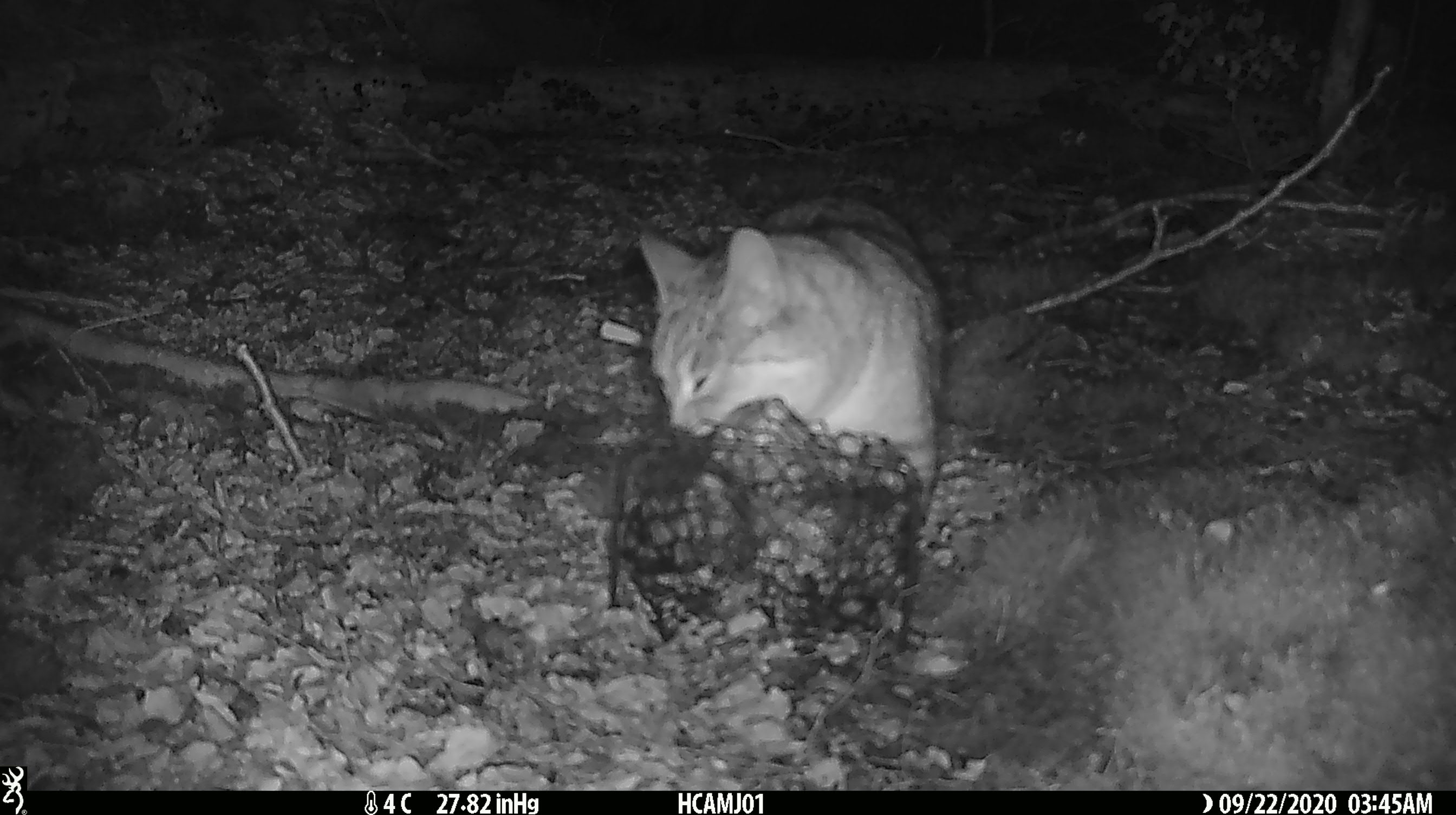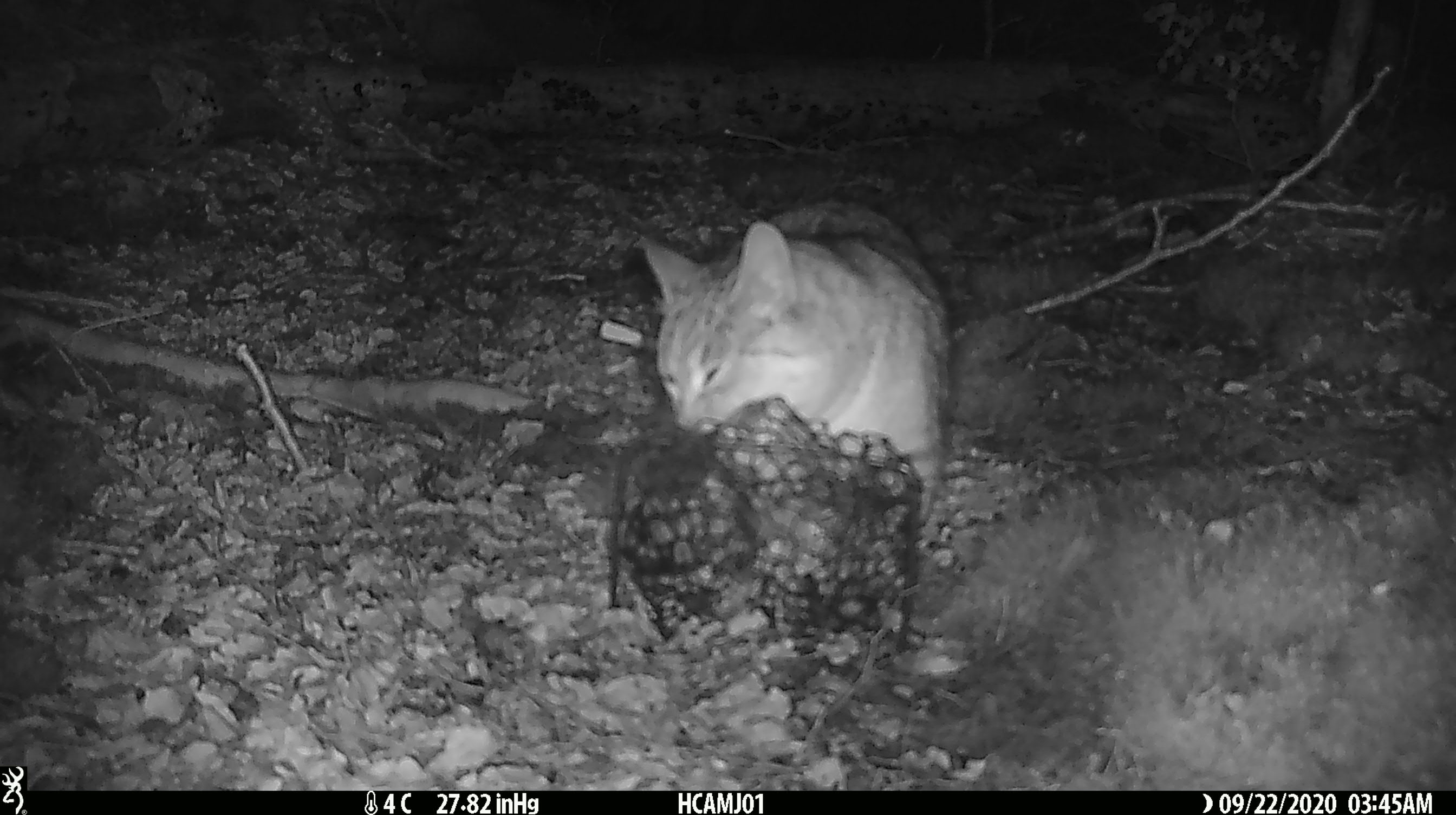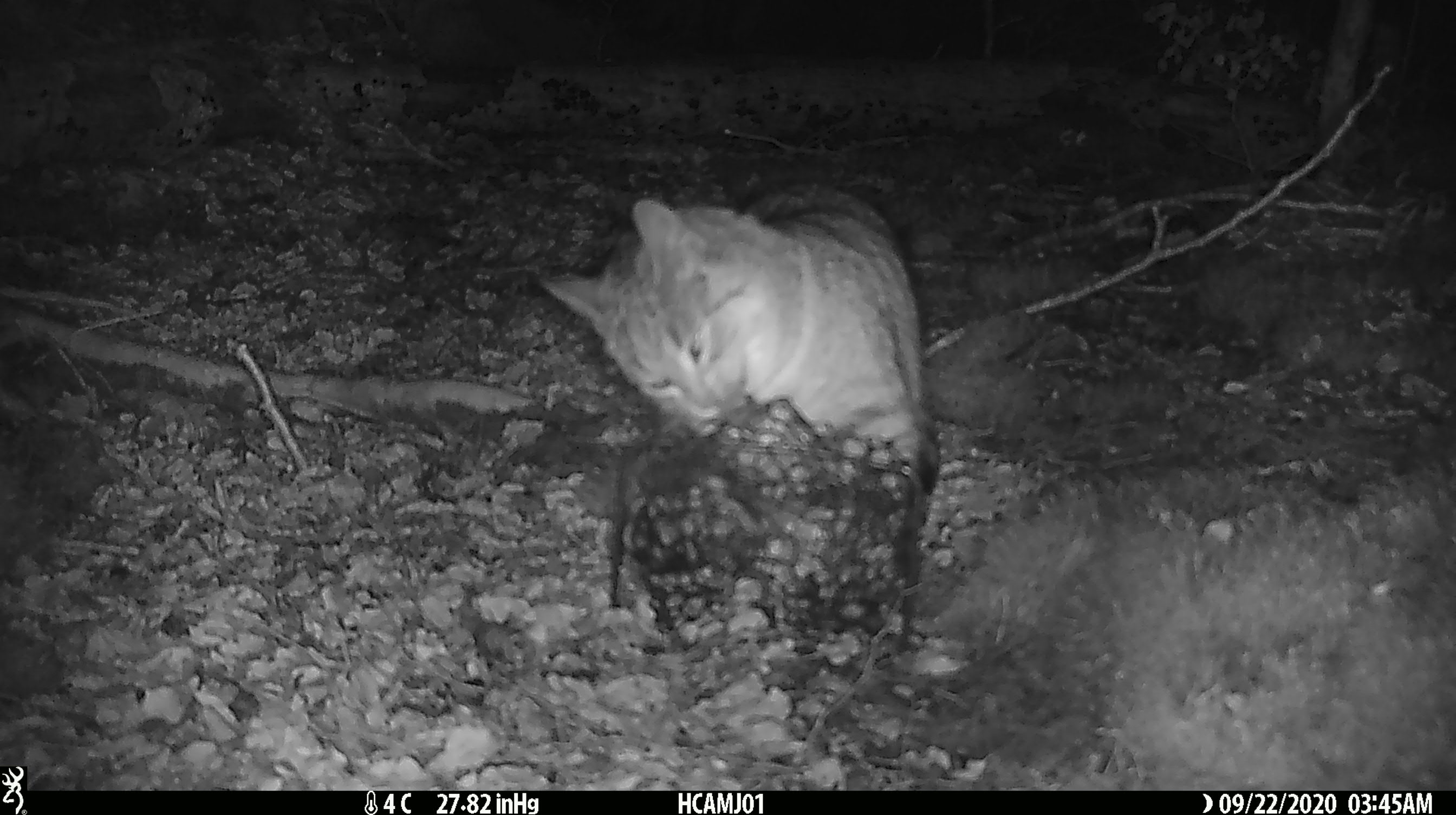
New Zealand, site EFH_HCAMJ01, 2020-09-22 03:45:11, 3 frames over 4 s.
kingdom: Animalia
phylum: Chordata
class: Mammalia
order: Carnivora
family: Felidae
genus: Felis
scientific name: Felis catus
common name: domestic cat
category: cat